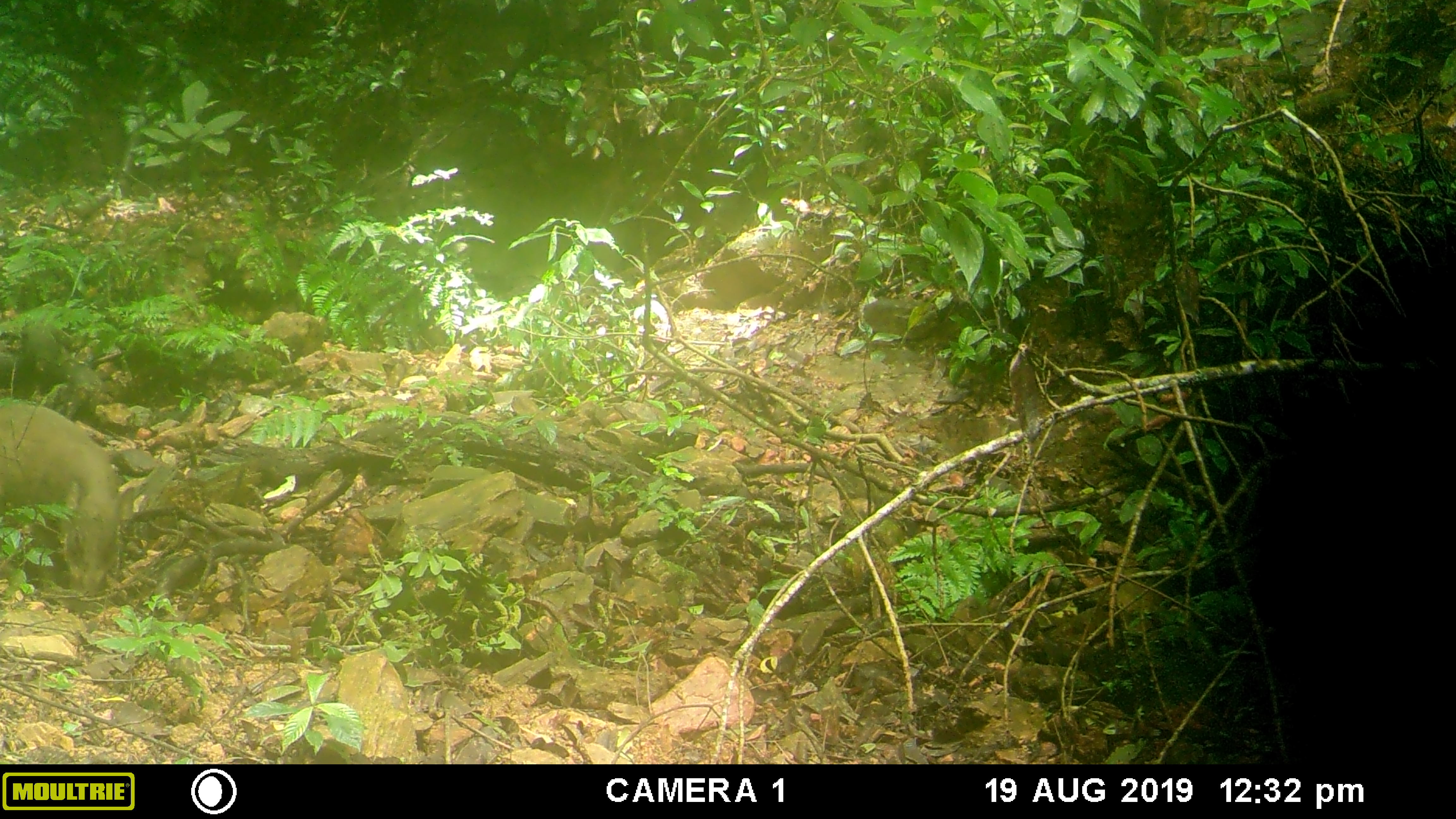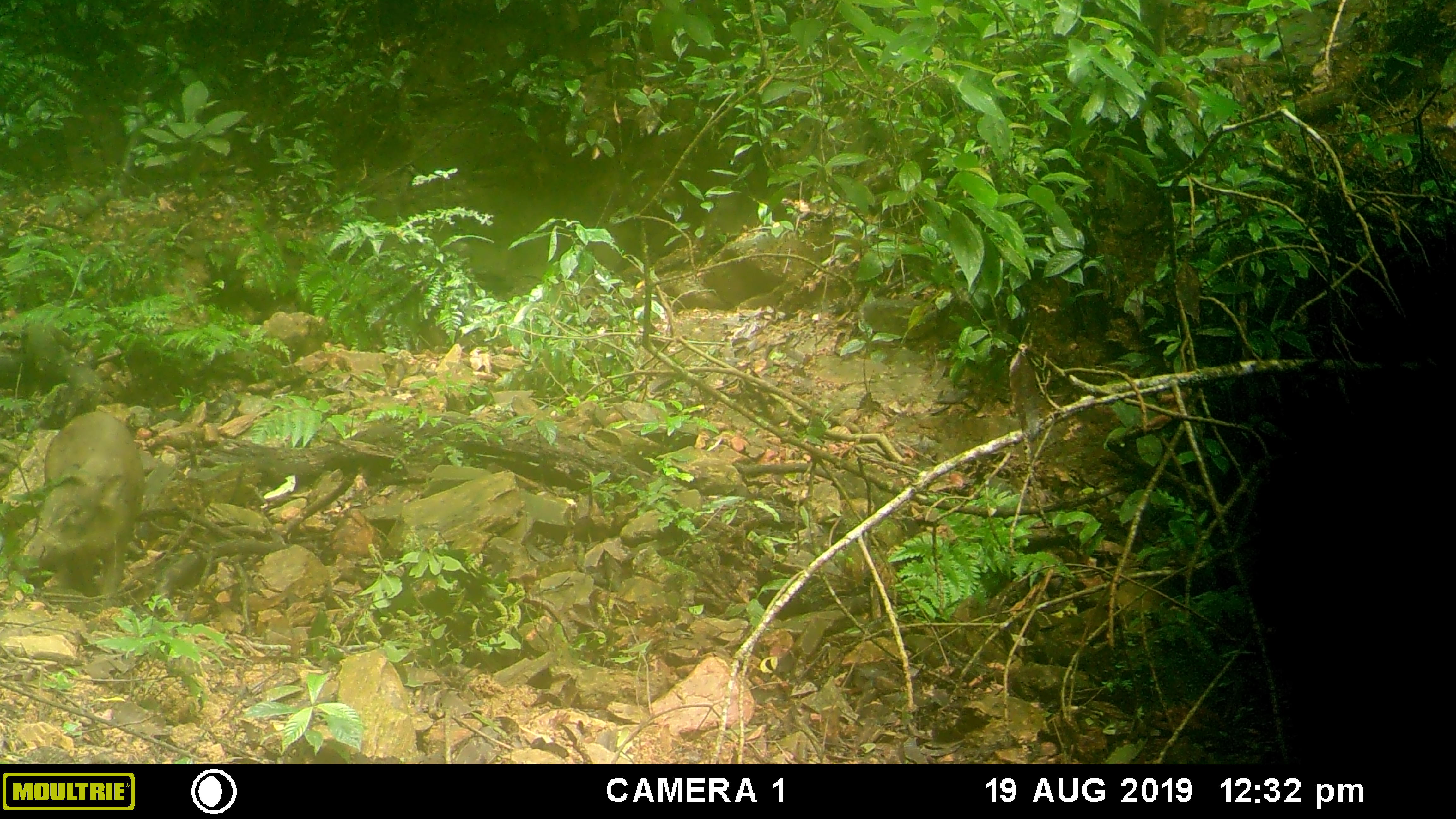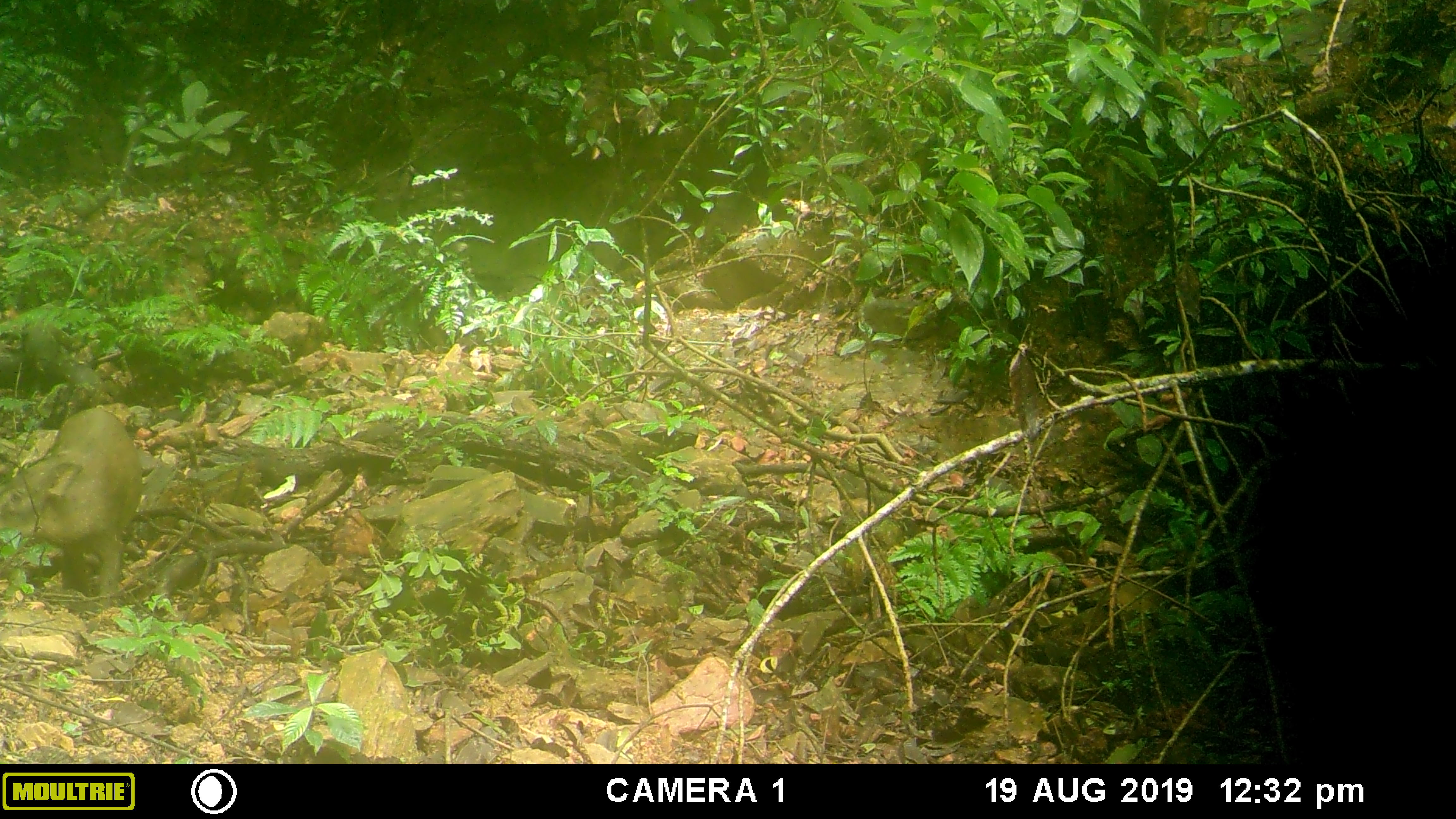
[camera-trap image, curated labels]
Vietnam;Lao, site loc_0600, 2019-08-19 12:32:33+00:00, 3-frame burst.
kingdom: Animalia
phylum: Chordata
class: Mammalia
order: Artiodactyla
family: Suidae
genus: Sus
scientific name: Sus scrofa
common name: eurasian wild pig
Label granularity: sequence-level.